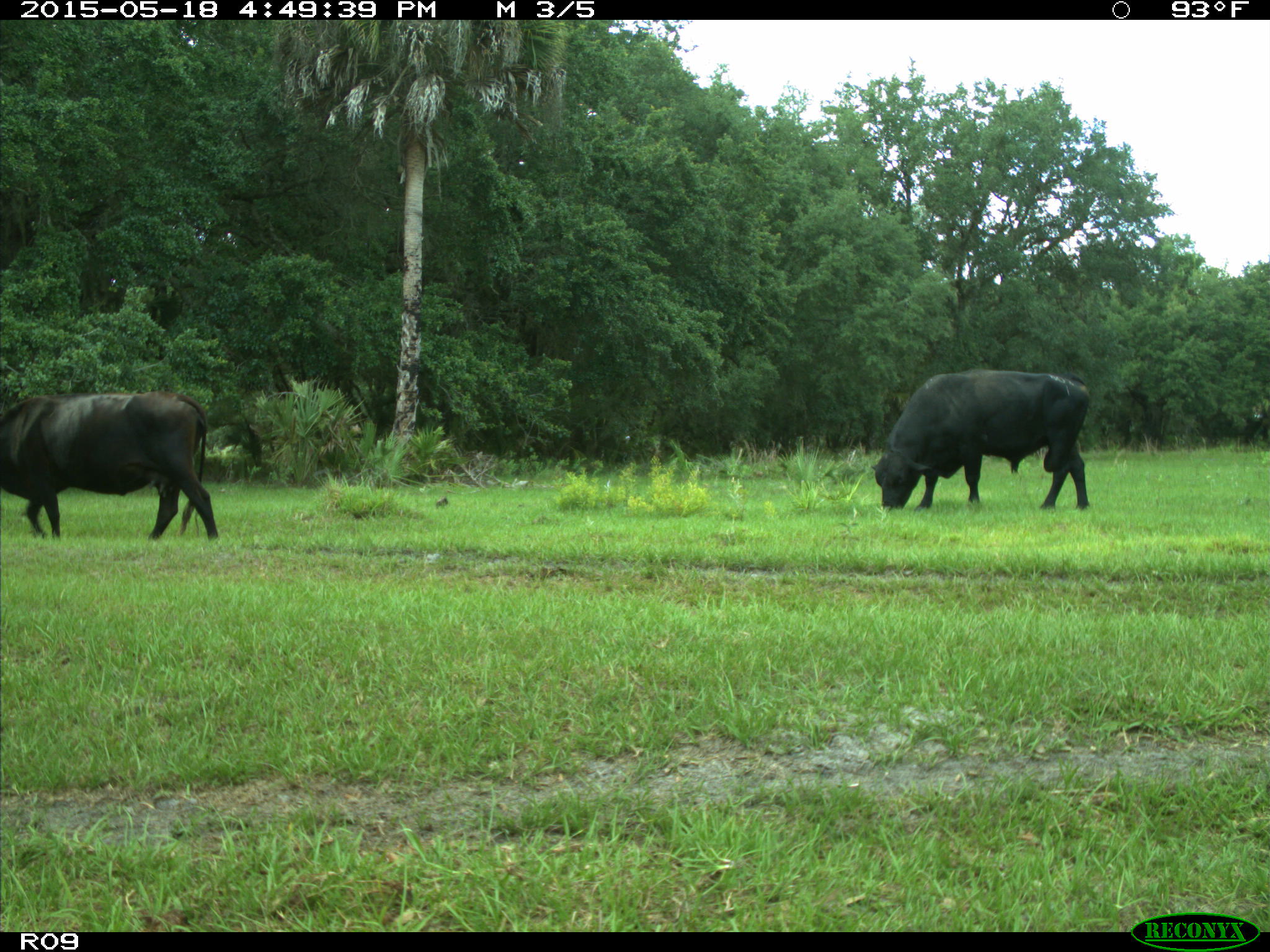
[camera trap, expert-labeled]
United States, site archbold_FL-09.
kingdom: Animalia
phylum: Chordata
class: Mammalia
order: Artiodactyla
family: Bovidae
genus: Bos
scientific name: Bos taurus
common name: domestic cow